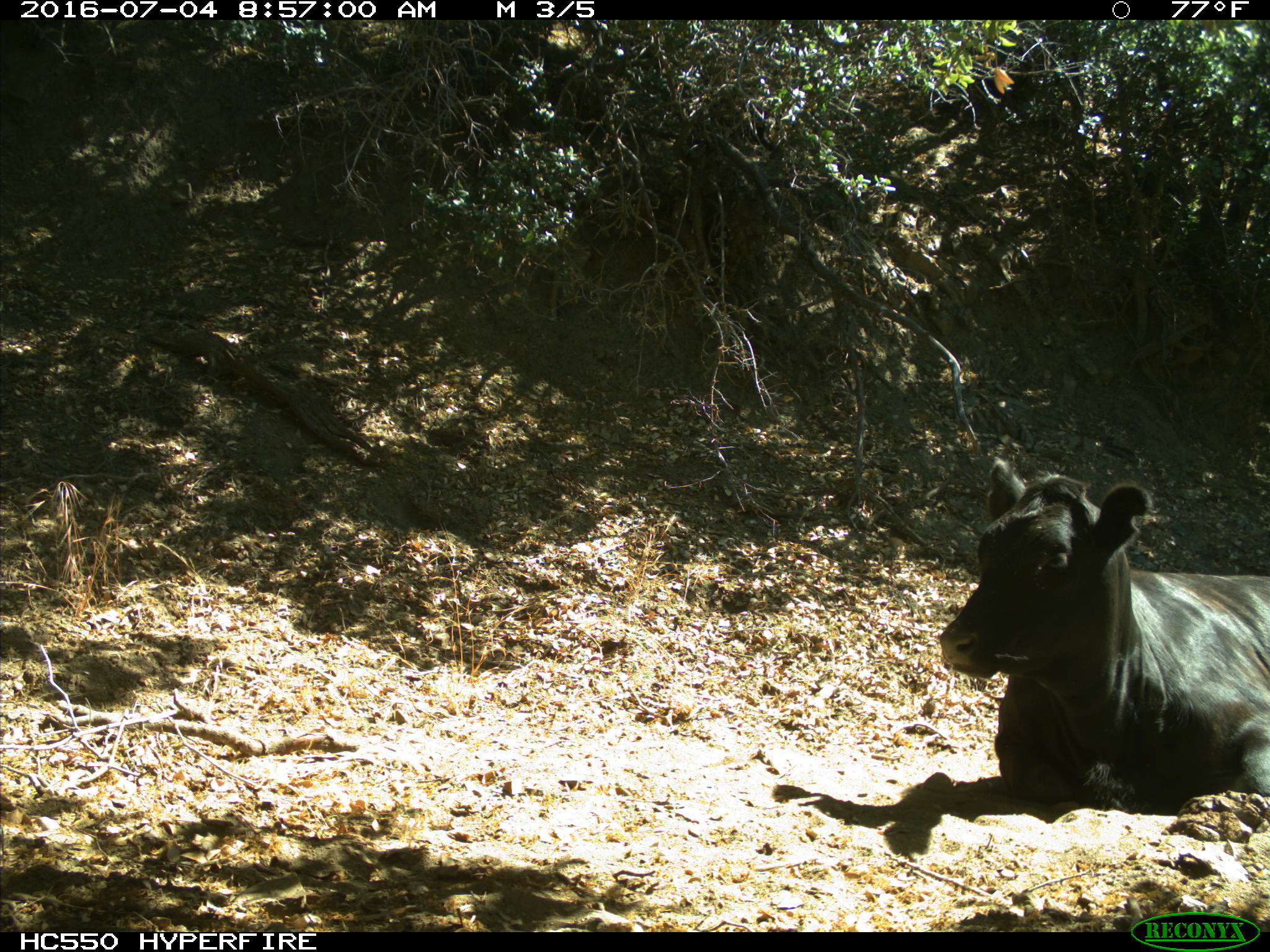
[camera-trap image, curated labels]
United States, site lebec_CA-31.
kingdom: Animalia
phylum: Chordata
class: Mammalia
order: Artiodactyla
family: Bovidae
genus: Bos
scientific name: Bos taurus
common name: domestic cow